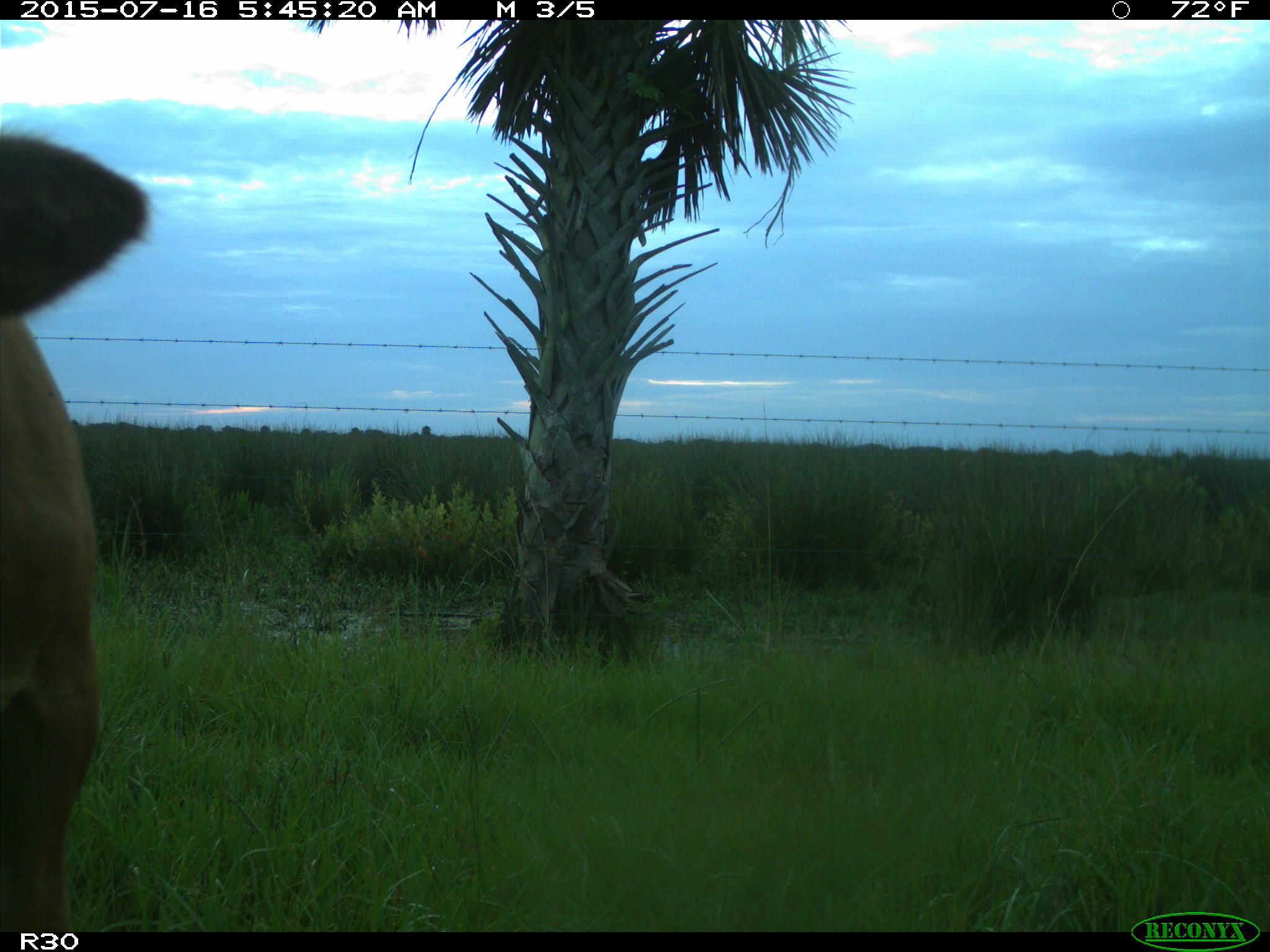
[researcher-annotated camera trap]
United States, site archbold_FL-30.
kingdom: Animalia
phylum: Chordata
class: Mammalia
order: Artiodactyla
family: Bovidae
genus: Bos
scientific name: Bos taurus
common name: domestic cow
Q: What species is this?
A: Bos taurus (domestic cow).